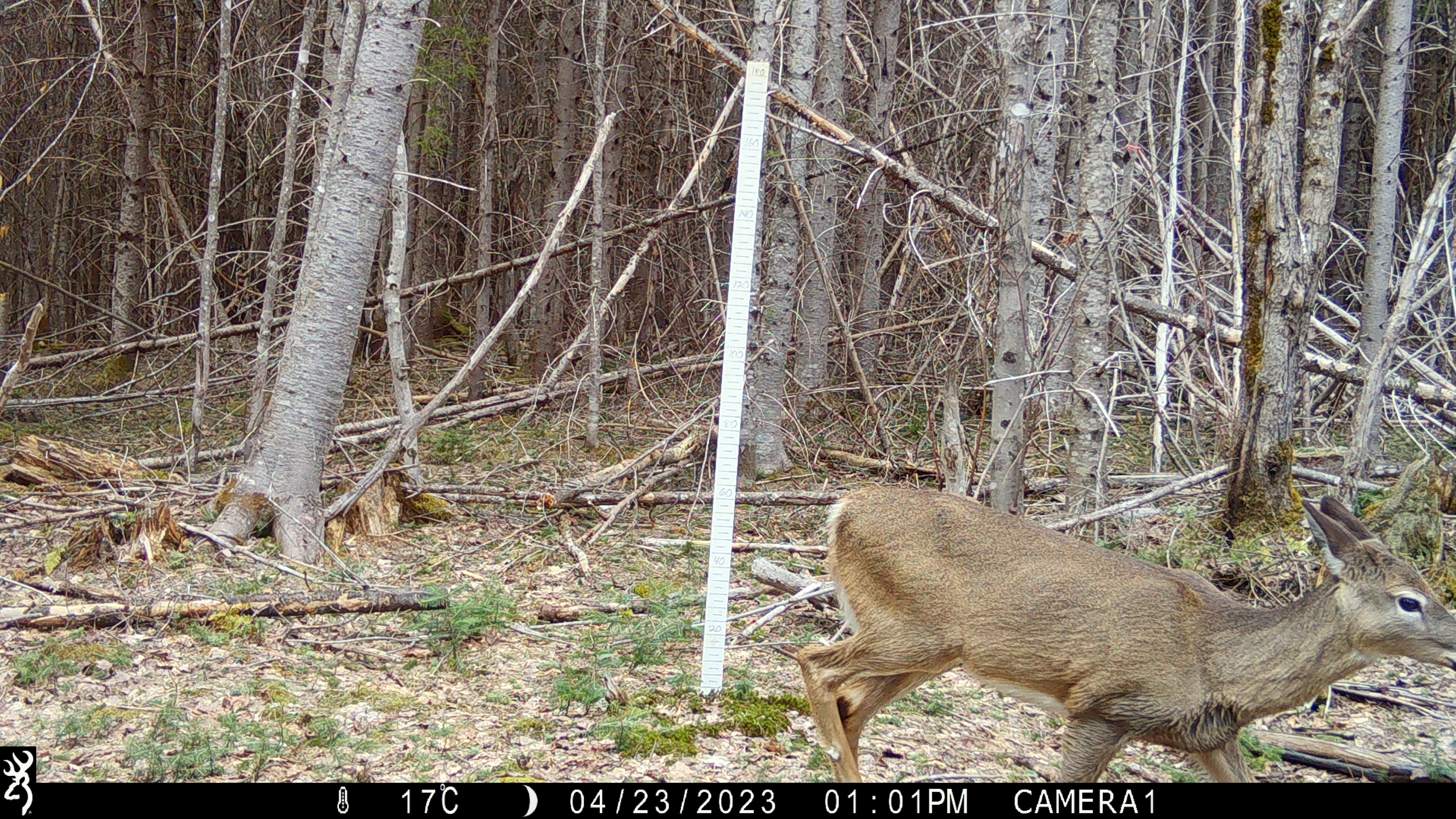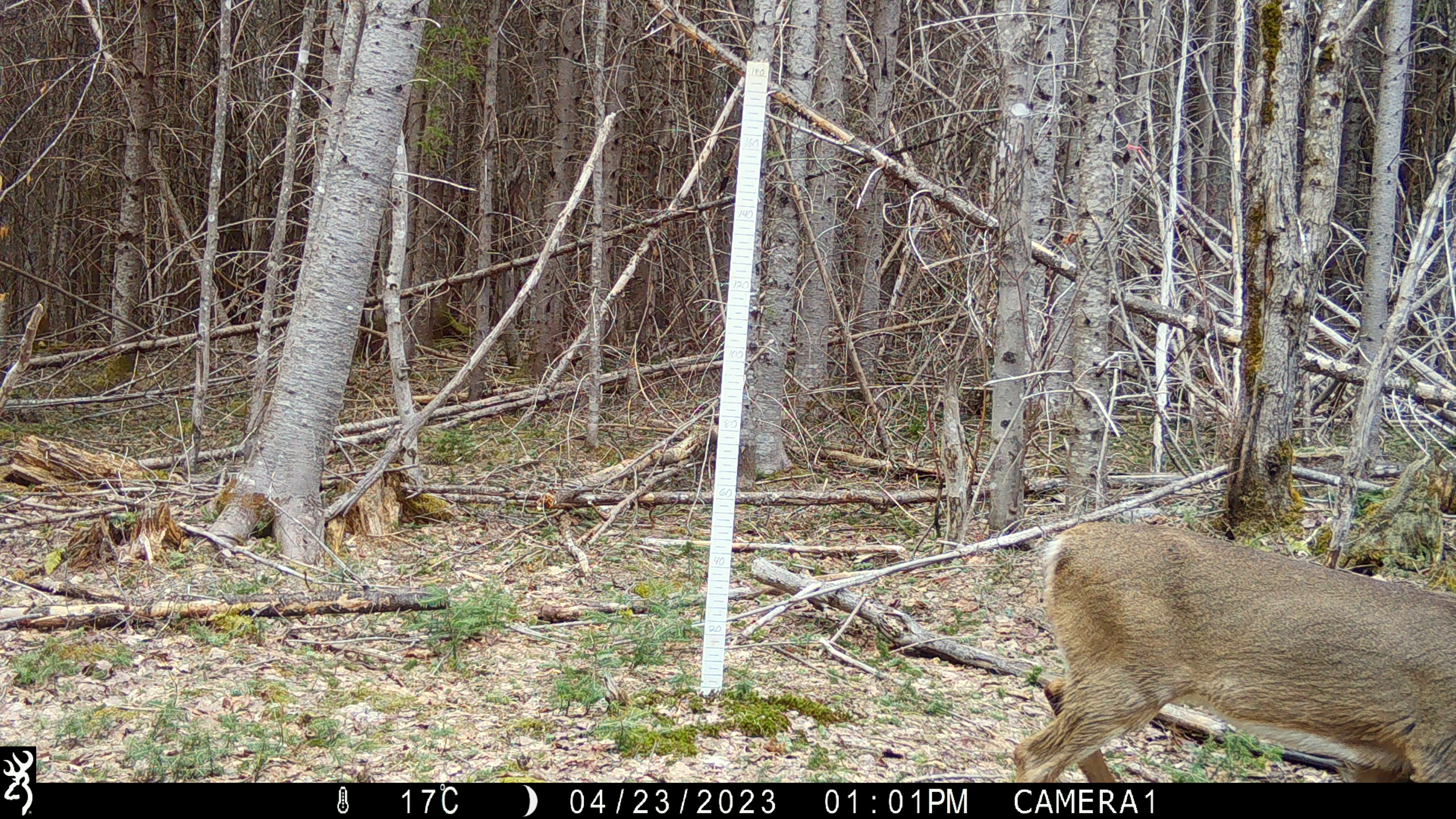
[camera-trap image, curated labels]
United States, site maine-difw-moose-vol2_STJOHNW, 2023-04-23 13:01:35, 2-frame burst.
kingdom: Animalia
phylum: Chordata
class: Mammalia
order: Artiodactyla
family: Cervidae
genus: Odocoileus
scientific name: Odocoileus virginianus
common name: white-tailed deer